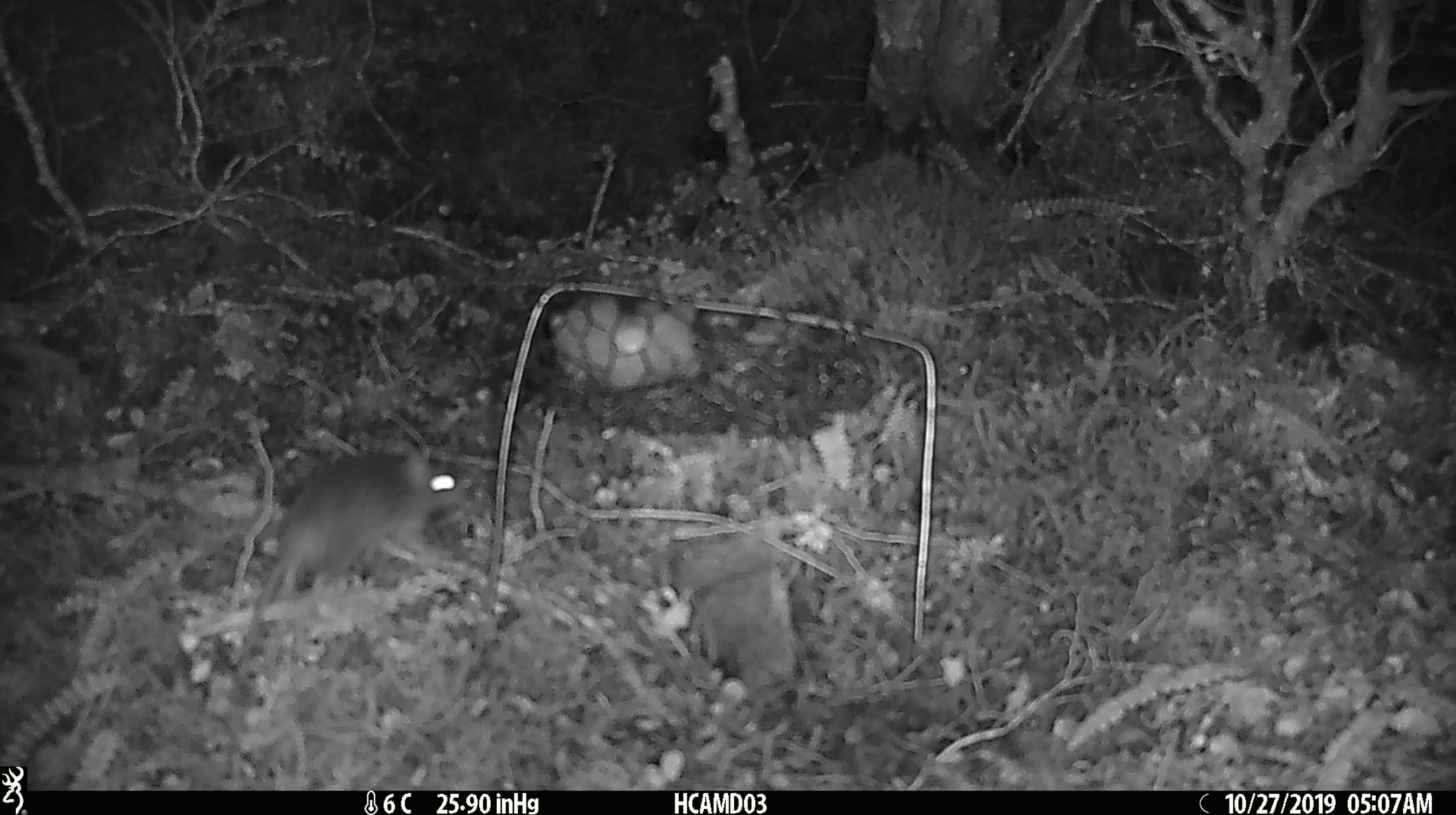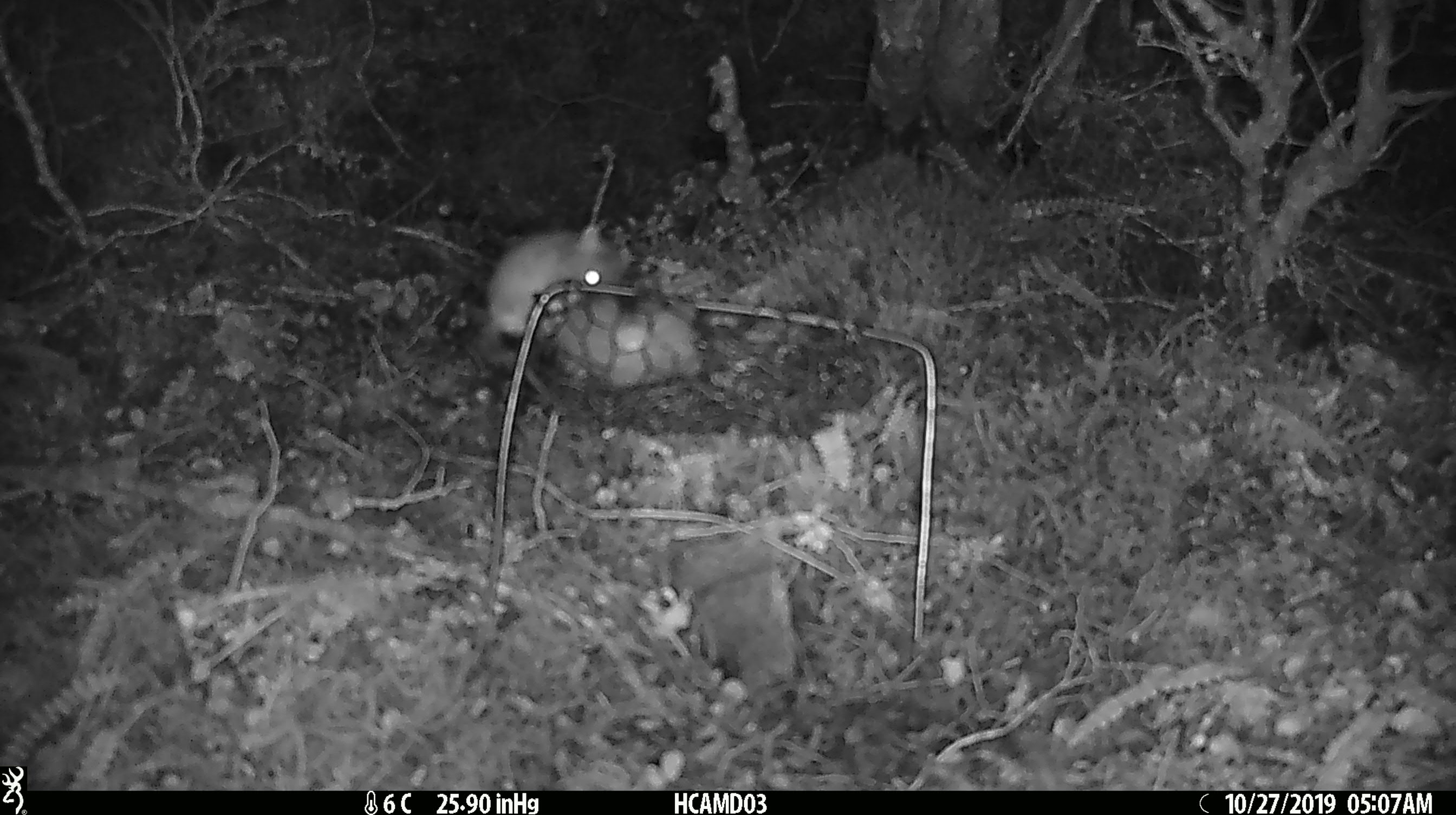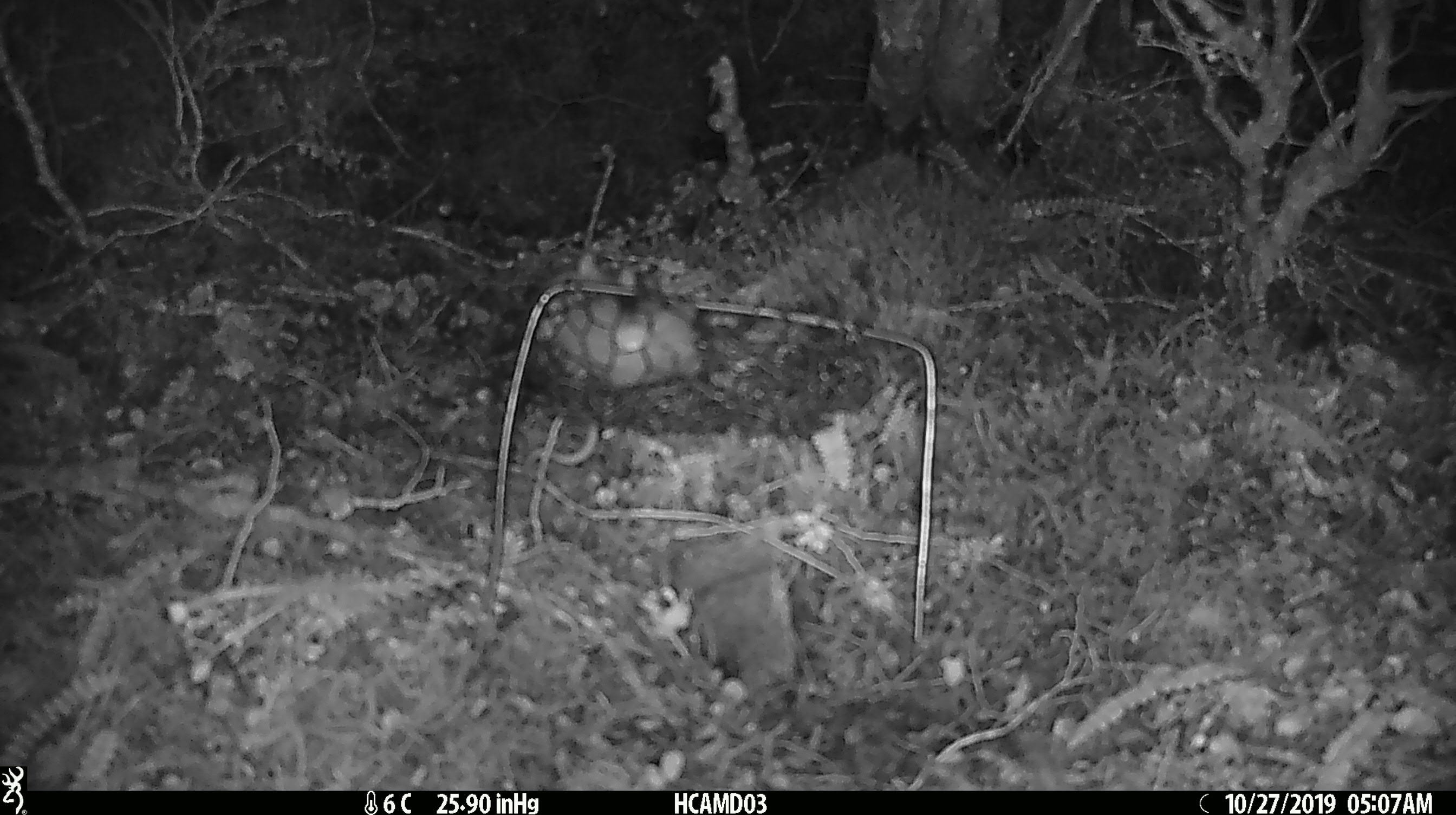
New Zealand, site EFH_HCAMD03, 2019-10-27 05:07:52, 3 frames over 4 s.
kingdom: Animalia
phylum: Chordata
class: Mammalia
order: Rodentia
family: Muridae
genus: Mus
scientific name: Mus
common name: mouse